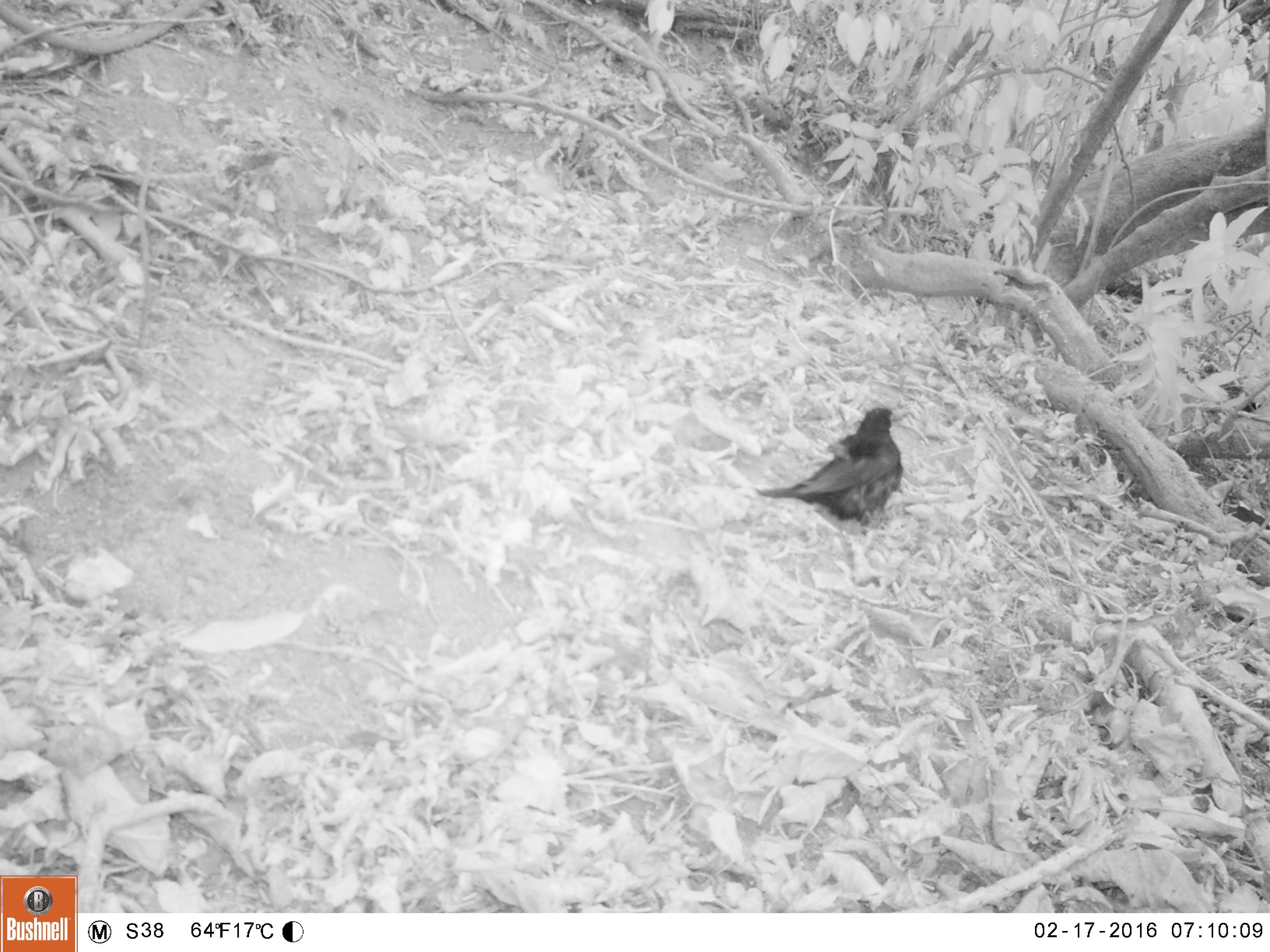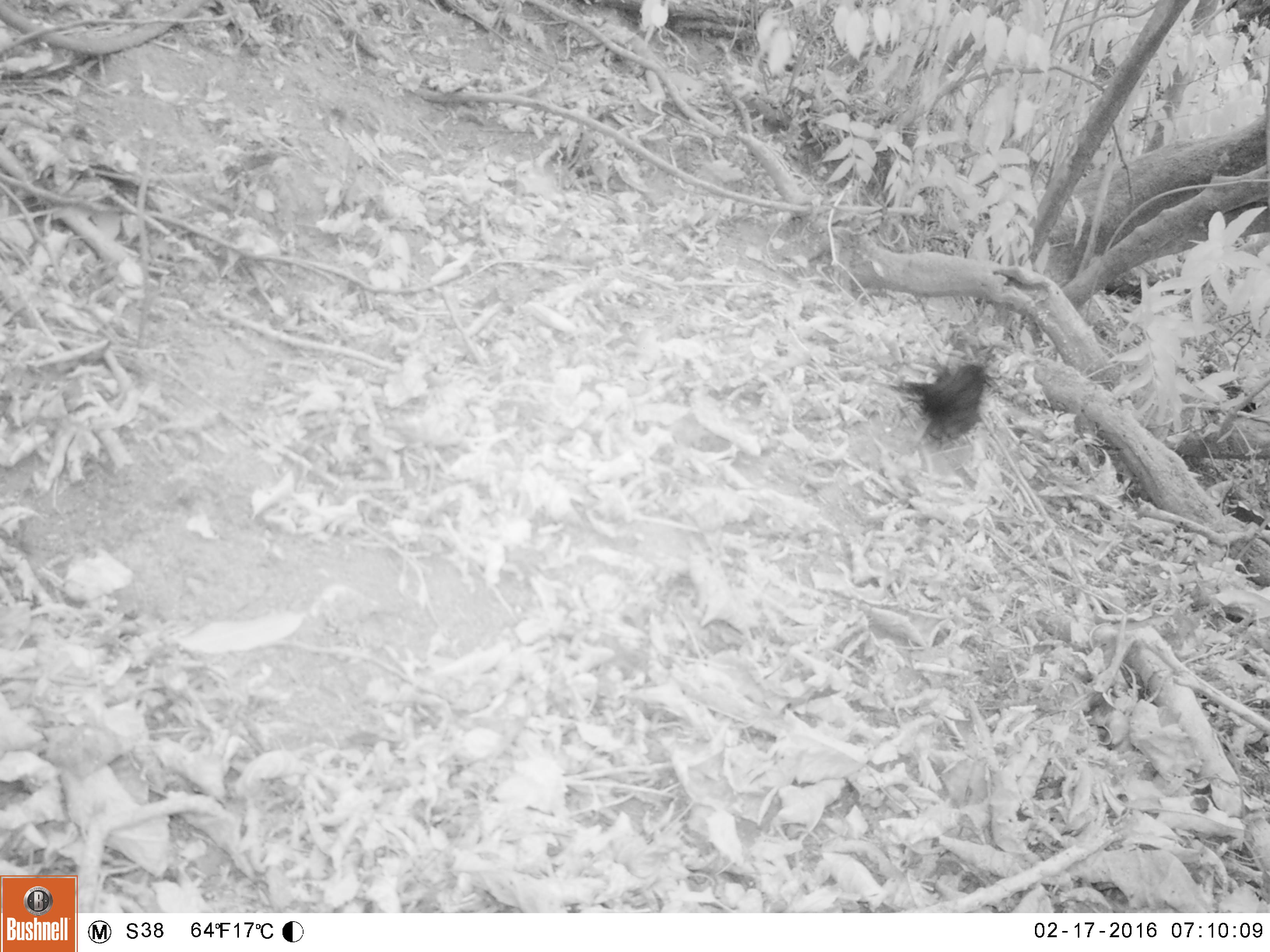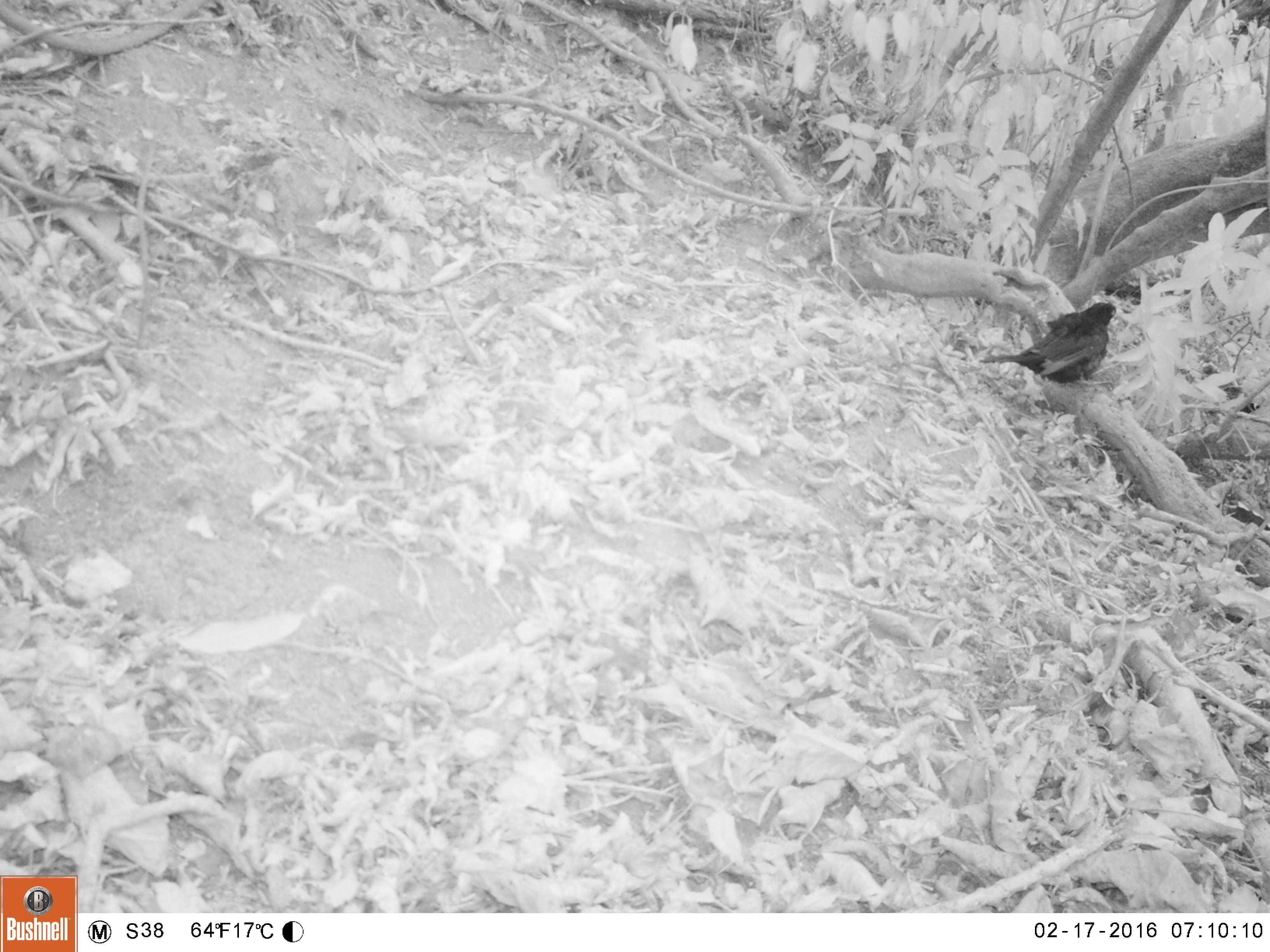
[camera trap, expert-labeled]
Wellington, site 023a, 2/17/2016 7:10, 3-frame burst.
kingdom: Animalia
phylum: Chordata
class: Aves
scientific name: Aves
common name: bird